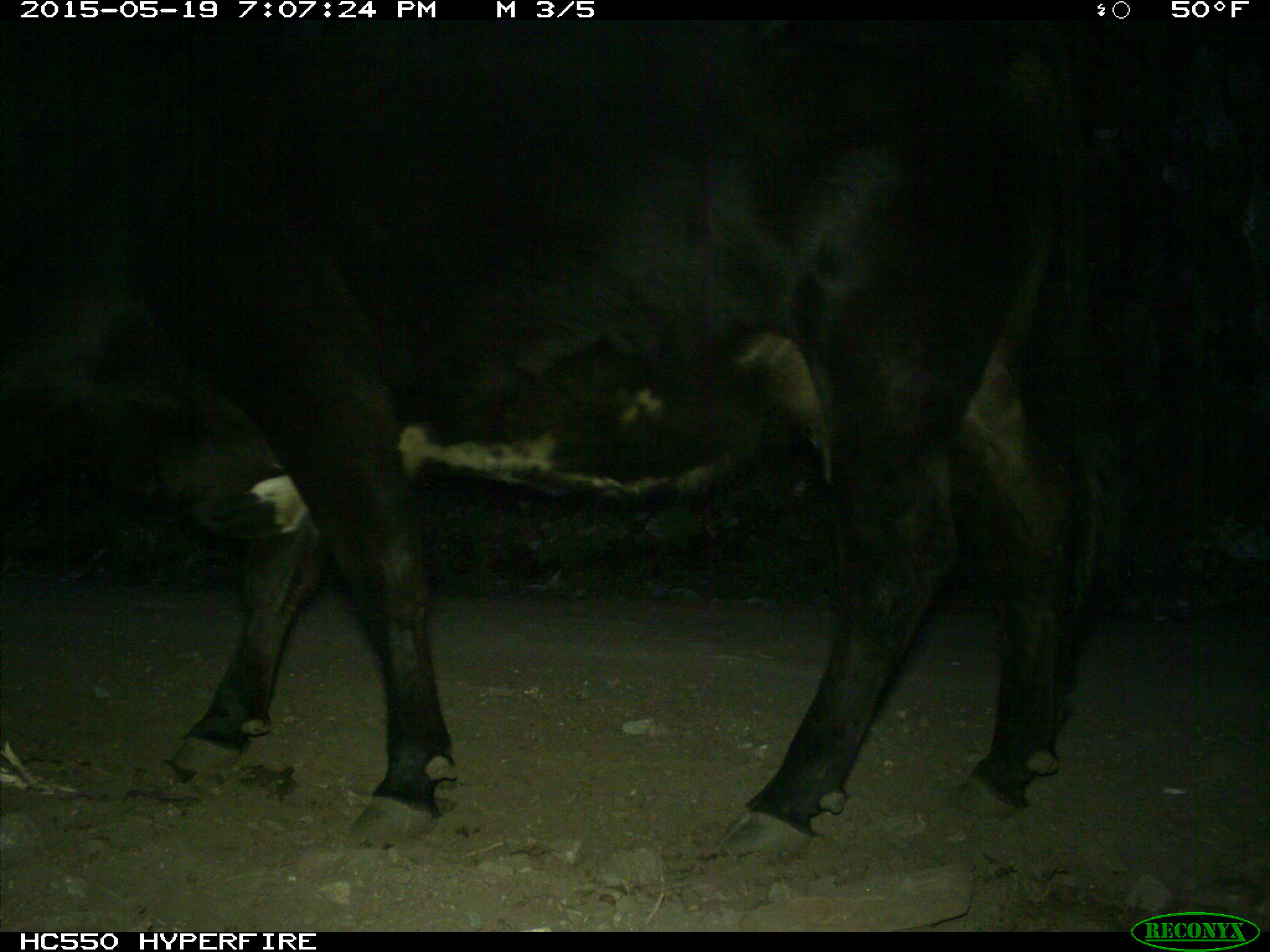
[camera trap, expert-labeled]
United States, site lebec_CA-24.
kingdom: Animalia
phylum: Chordata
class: Mammalia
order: Artiodactyla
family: Bovidae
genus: Bos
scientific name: Bos taurus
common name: domestic cow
Bos taurus (domestic cow).